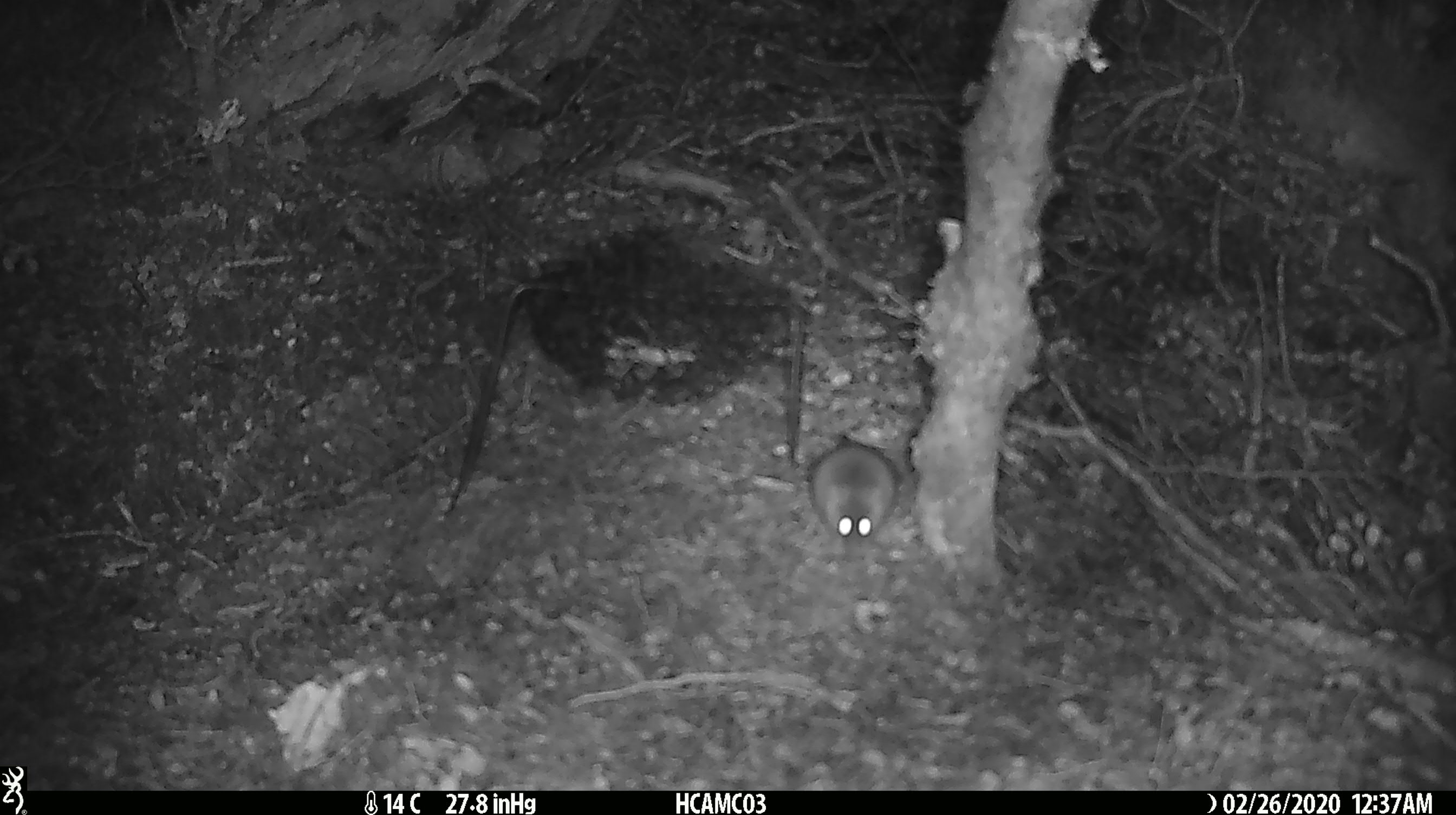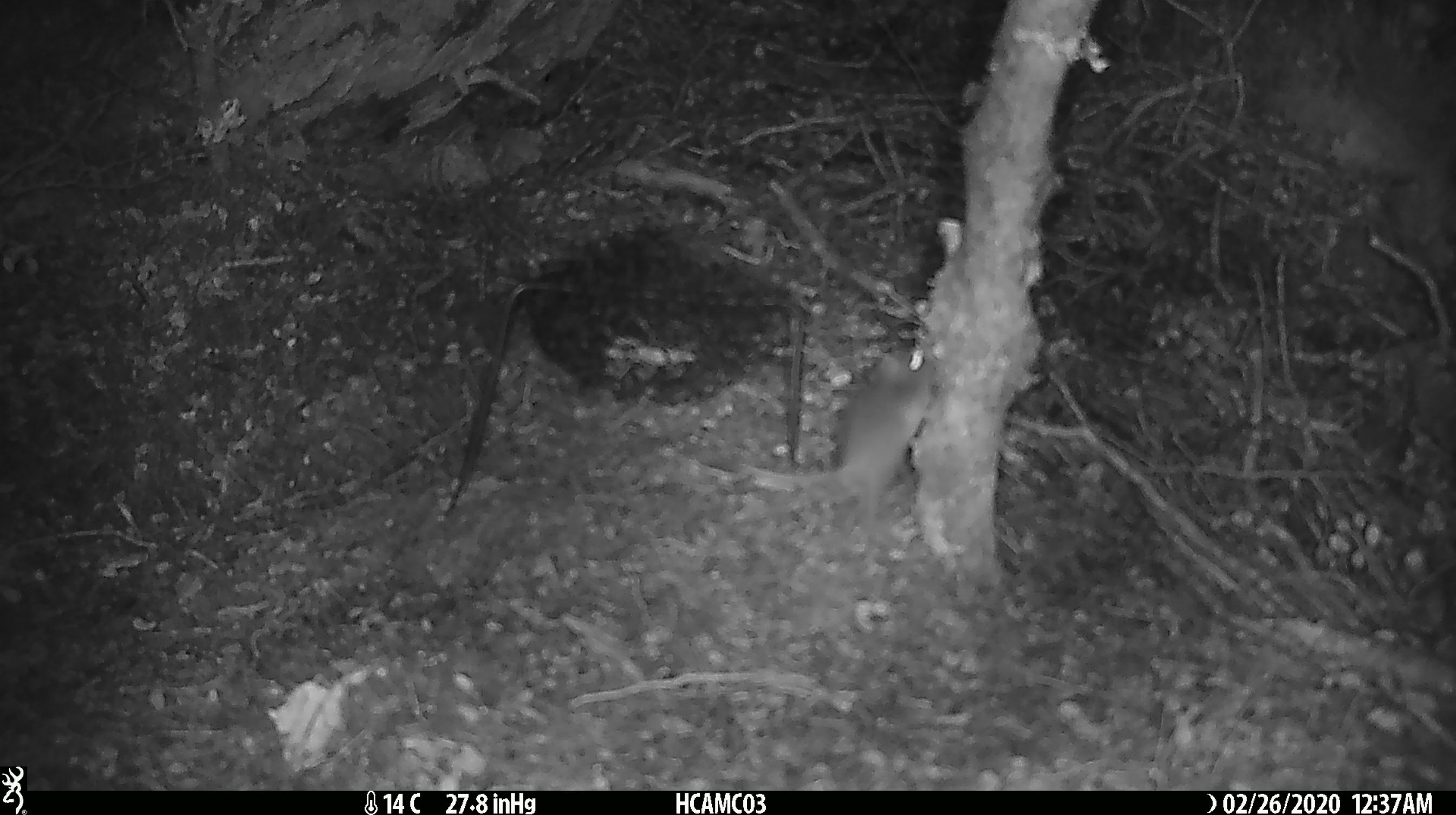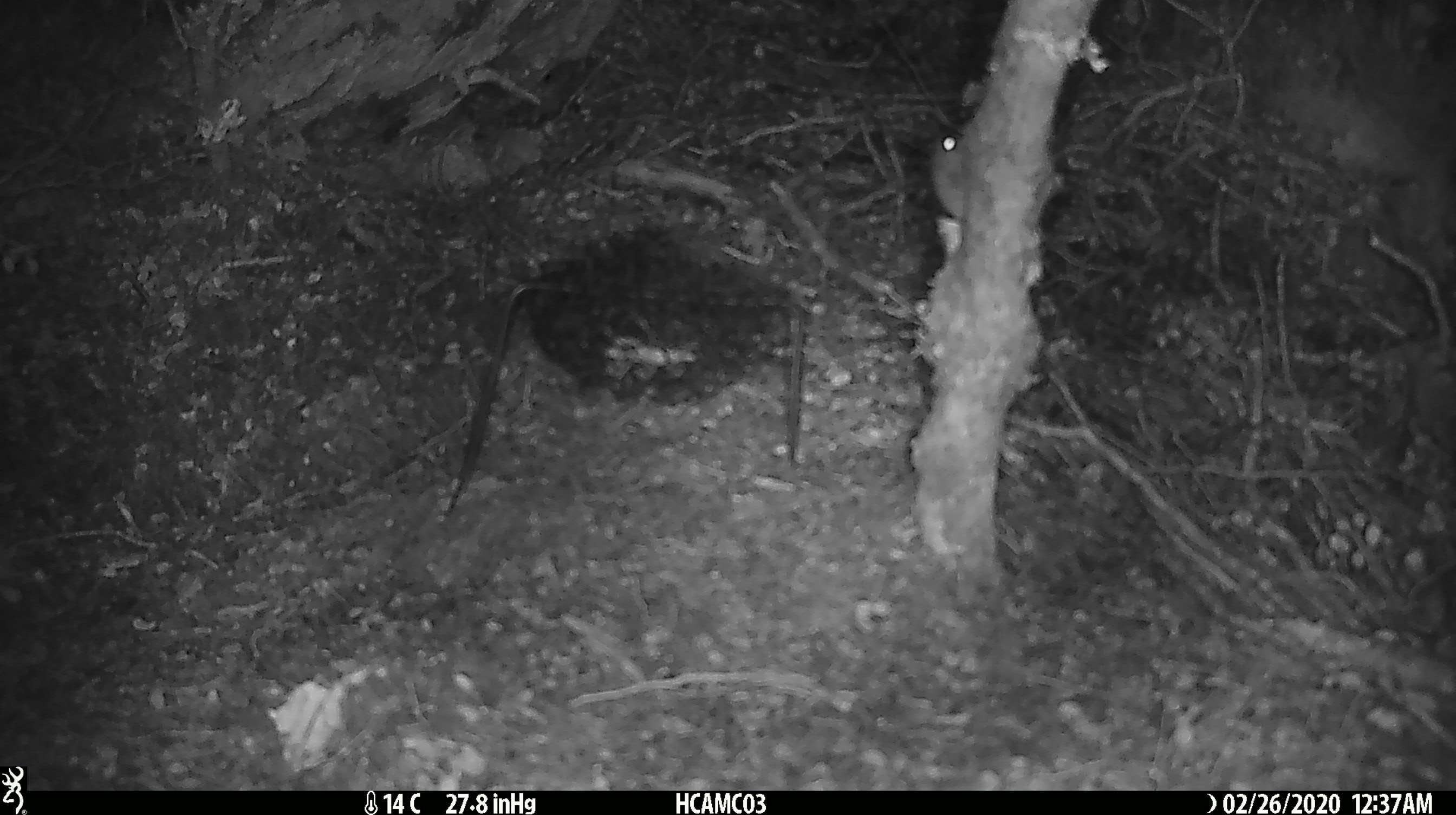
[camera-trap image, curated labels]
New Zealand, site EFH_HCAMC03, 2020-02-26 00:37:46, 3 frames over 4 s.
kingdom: Animalia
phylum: Chordata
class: Mammalia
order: Rodentia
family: Muridae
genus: Mus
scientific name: Mus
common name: mouse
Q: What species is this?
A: Mouse (Mus).